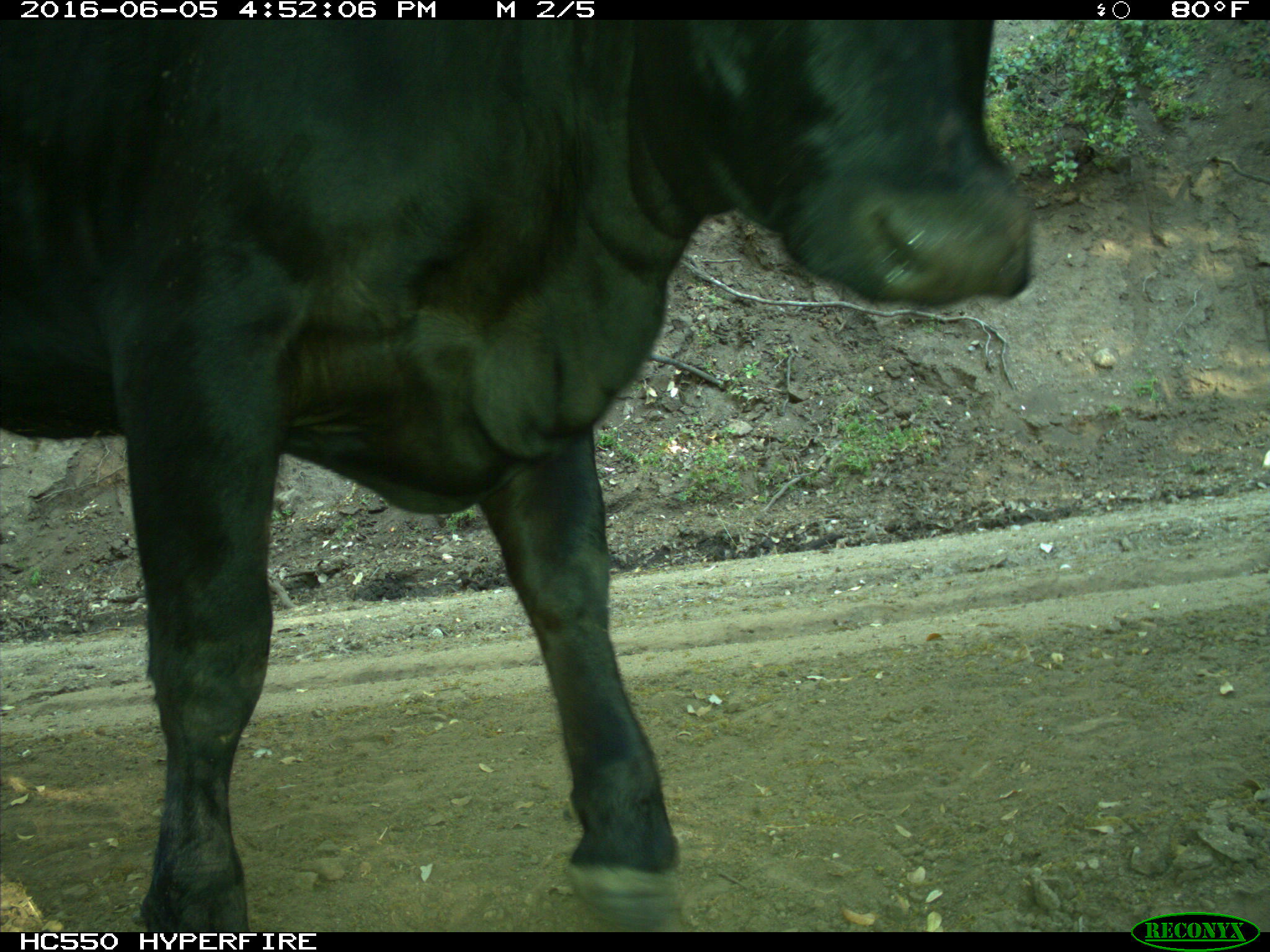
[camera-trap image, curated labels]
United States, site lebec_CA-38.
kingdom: Animalia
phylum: Chordata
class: Mammalia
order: Artiodactyla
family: Bovidae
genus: Bos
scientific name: Bos taurus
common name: domestic cow